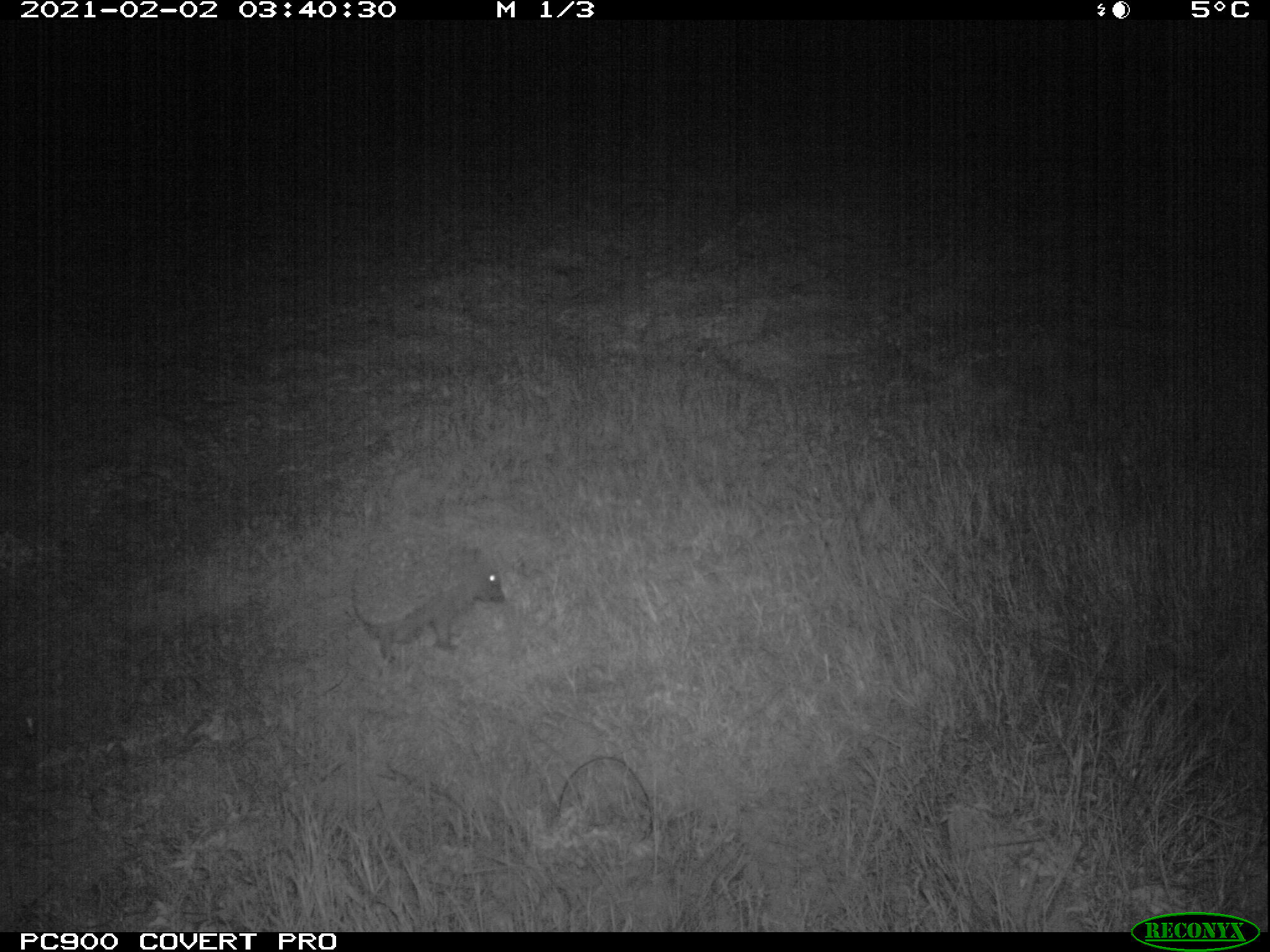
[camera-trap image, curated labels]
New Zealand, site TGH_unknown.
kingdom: Animalia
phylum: Chordata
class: Mammalia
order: Eulipotyphla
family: Erinaceidae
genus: Erinaceus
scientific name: Erinaceus europaeus europaeus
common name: european hedgehog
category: hedgehog